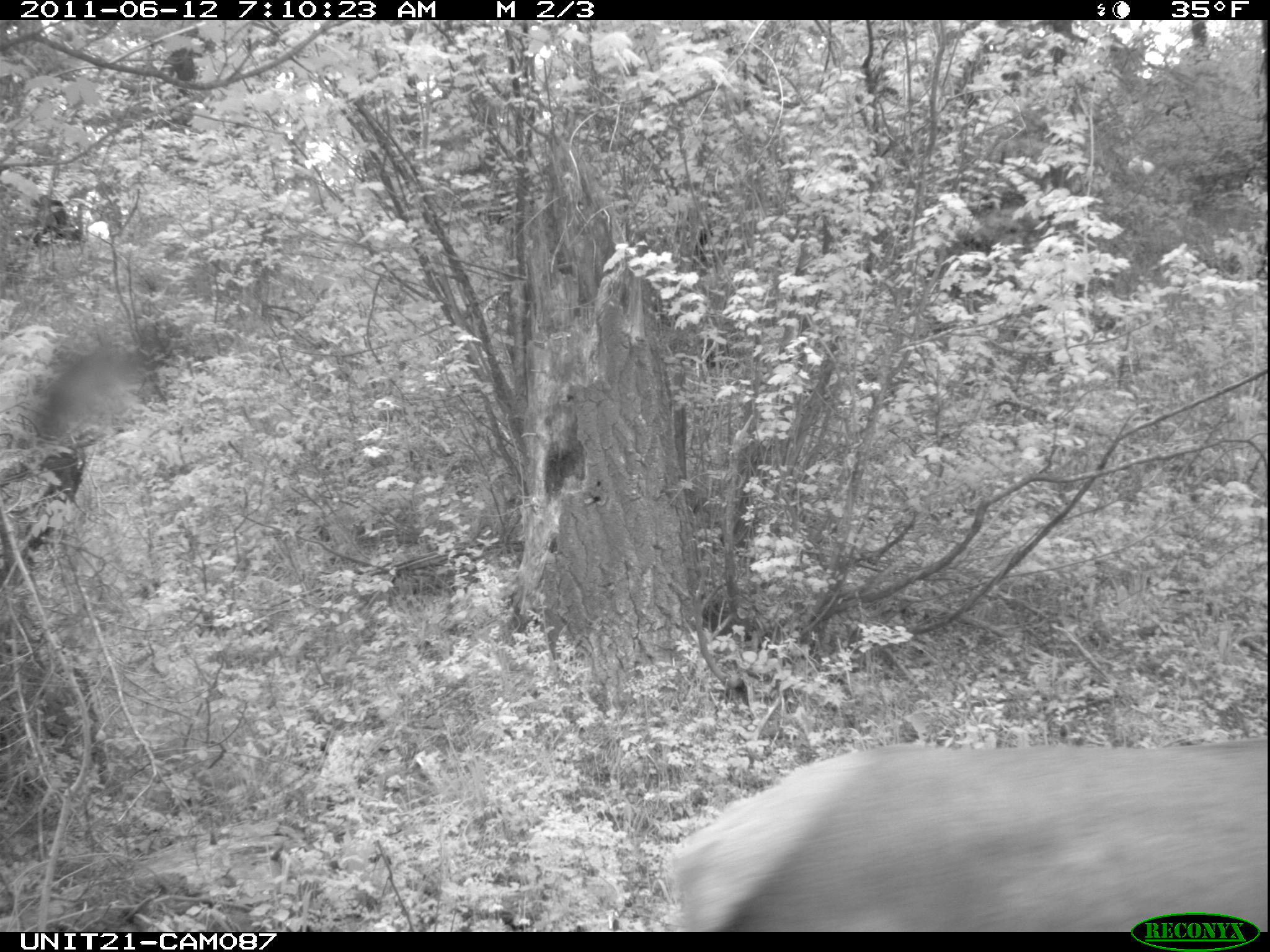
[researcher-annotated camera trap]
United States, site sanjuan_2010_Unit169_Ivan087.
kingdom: Animalia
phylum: Chordata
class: Mammalia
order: Artiodactyla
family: Cervidae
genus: Cervus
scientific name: Cervus elaphus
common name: red deer